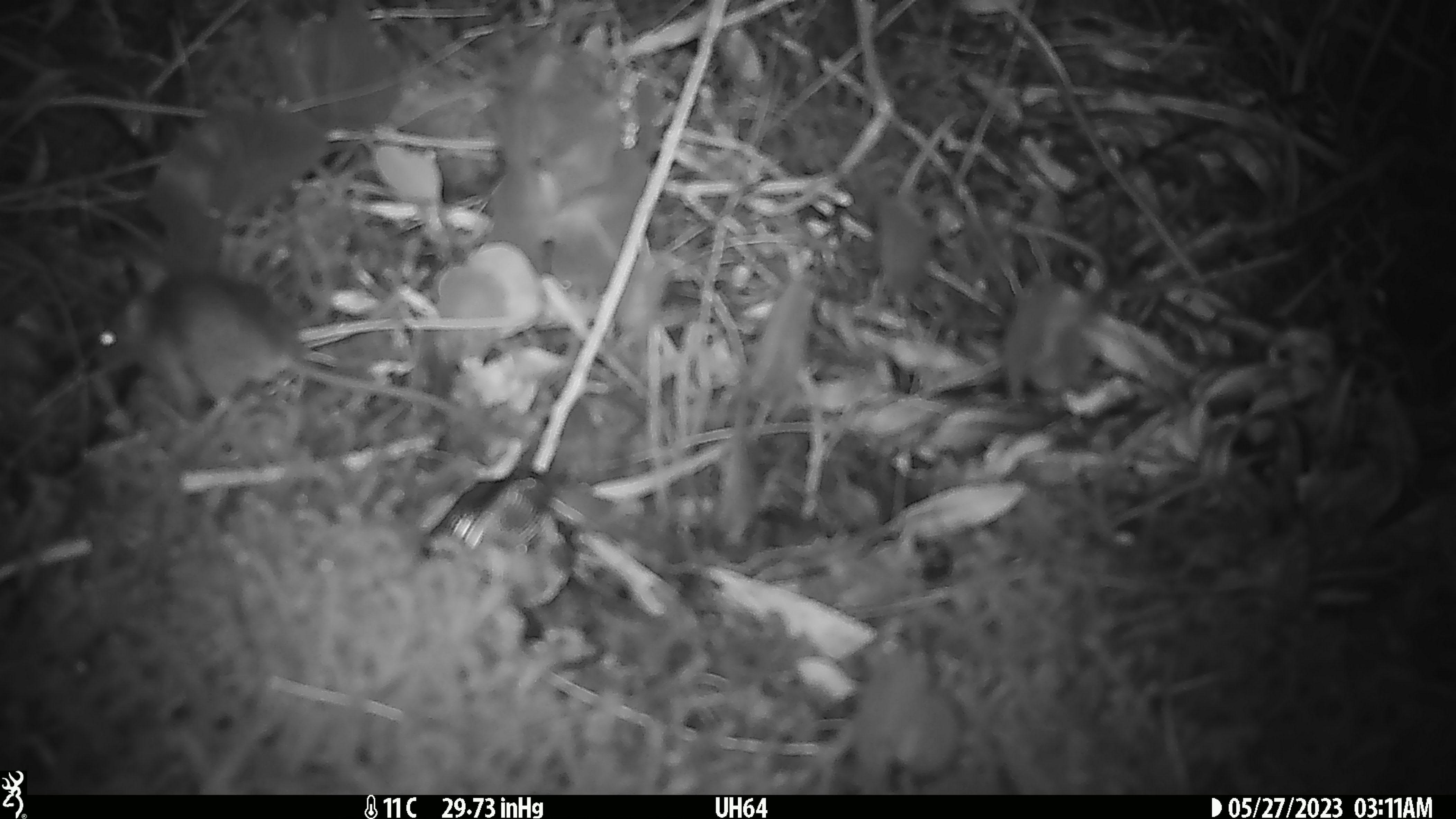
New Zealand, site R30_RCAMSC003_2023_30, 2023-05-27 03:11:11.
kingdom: Animalia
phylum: Chordata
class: Mammalia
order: Rodentia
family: Muridae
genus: Mus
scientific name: Mus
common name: mouse